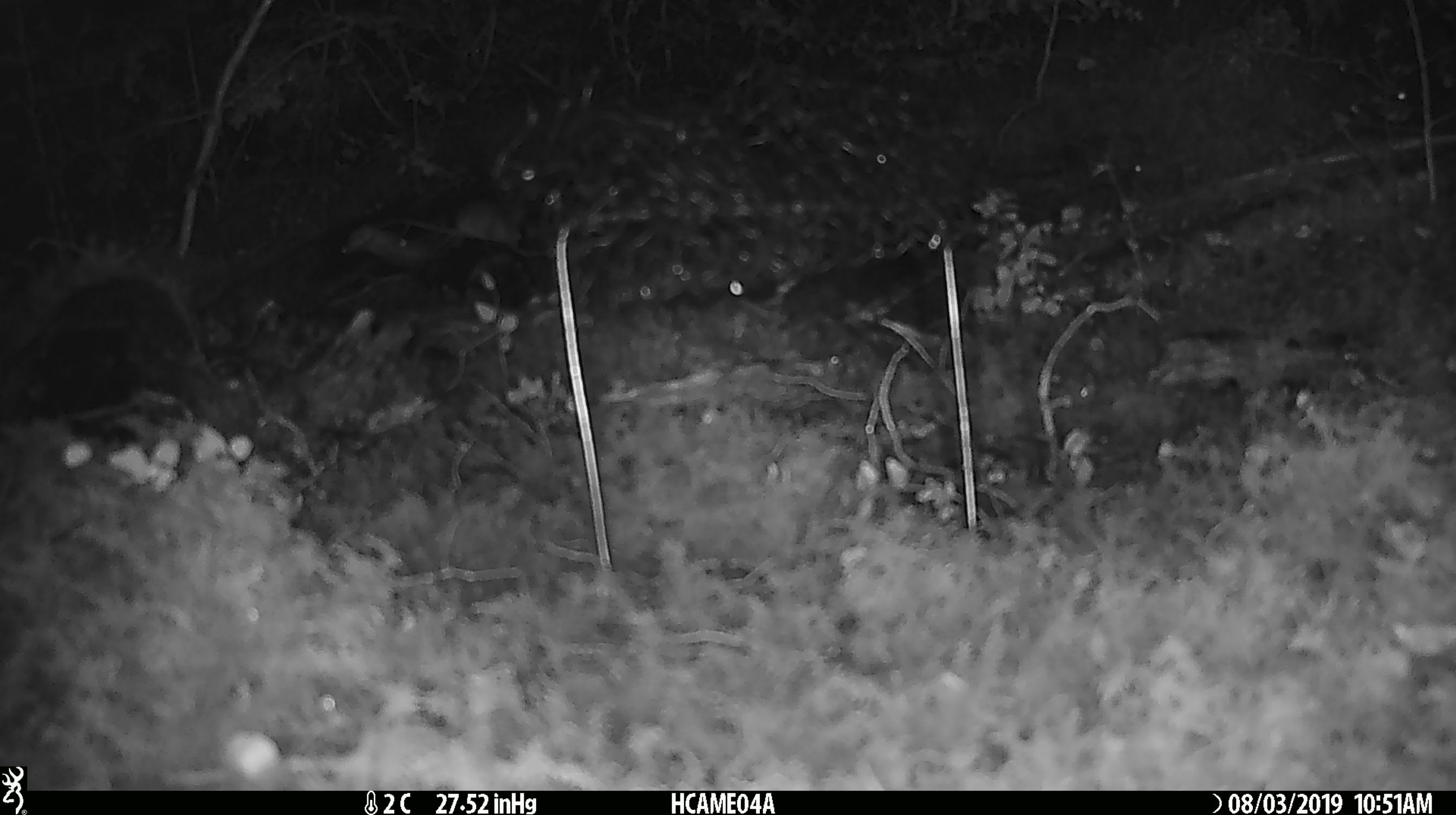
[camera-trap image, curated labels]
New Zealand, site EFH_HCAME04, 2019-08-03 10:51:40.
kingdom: Animalia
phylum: Chordata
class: Mammalia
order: Rodentia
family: Muridae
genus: Mus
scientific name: Mus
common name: mouse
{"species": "mouse (Mus)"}